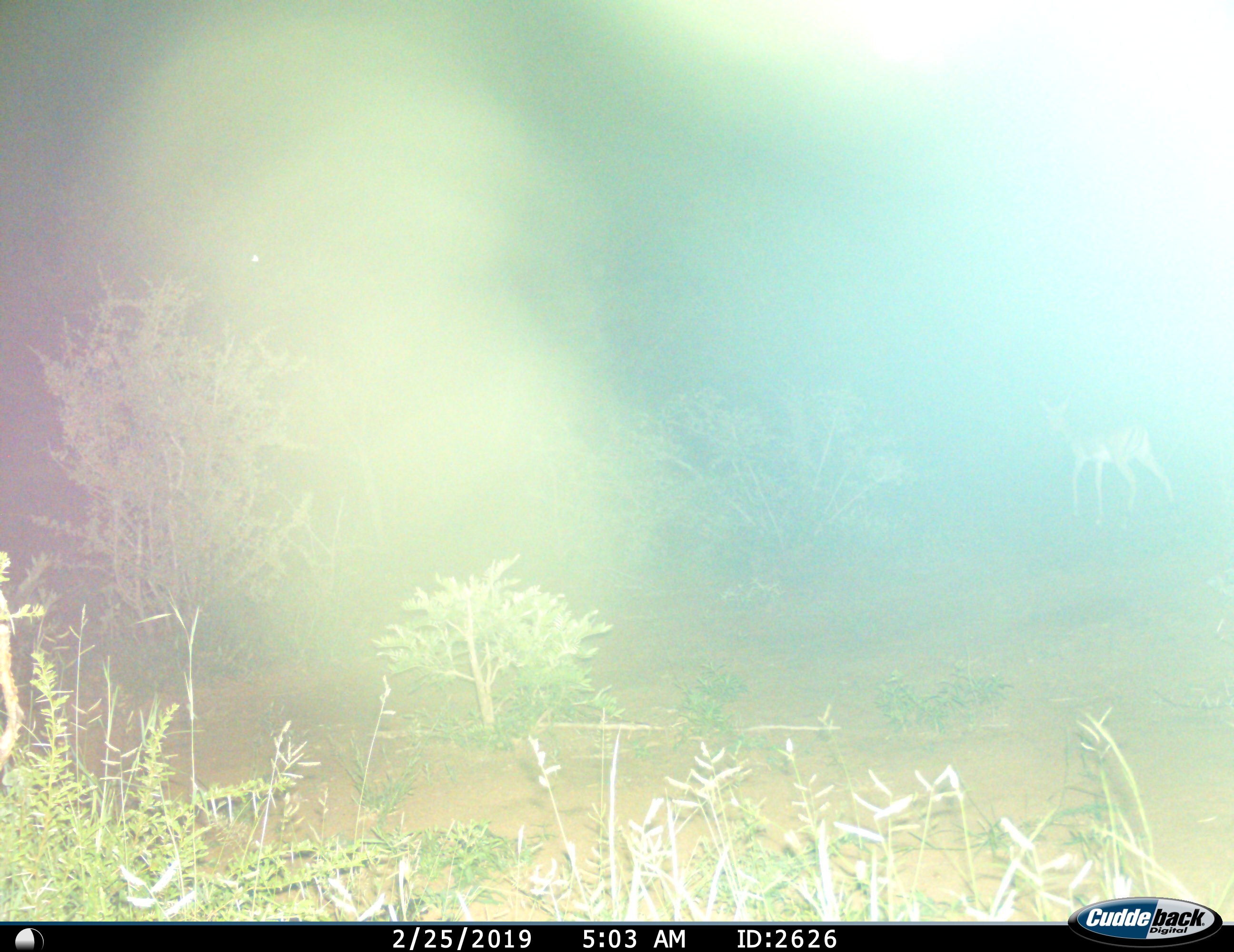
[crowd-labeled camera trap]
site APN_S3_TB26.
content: unidentified animal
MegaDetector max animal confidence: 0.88